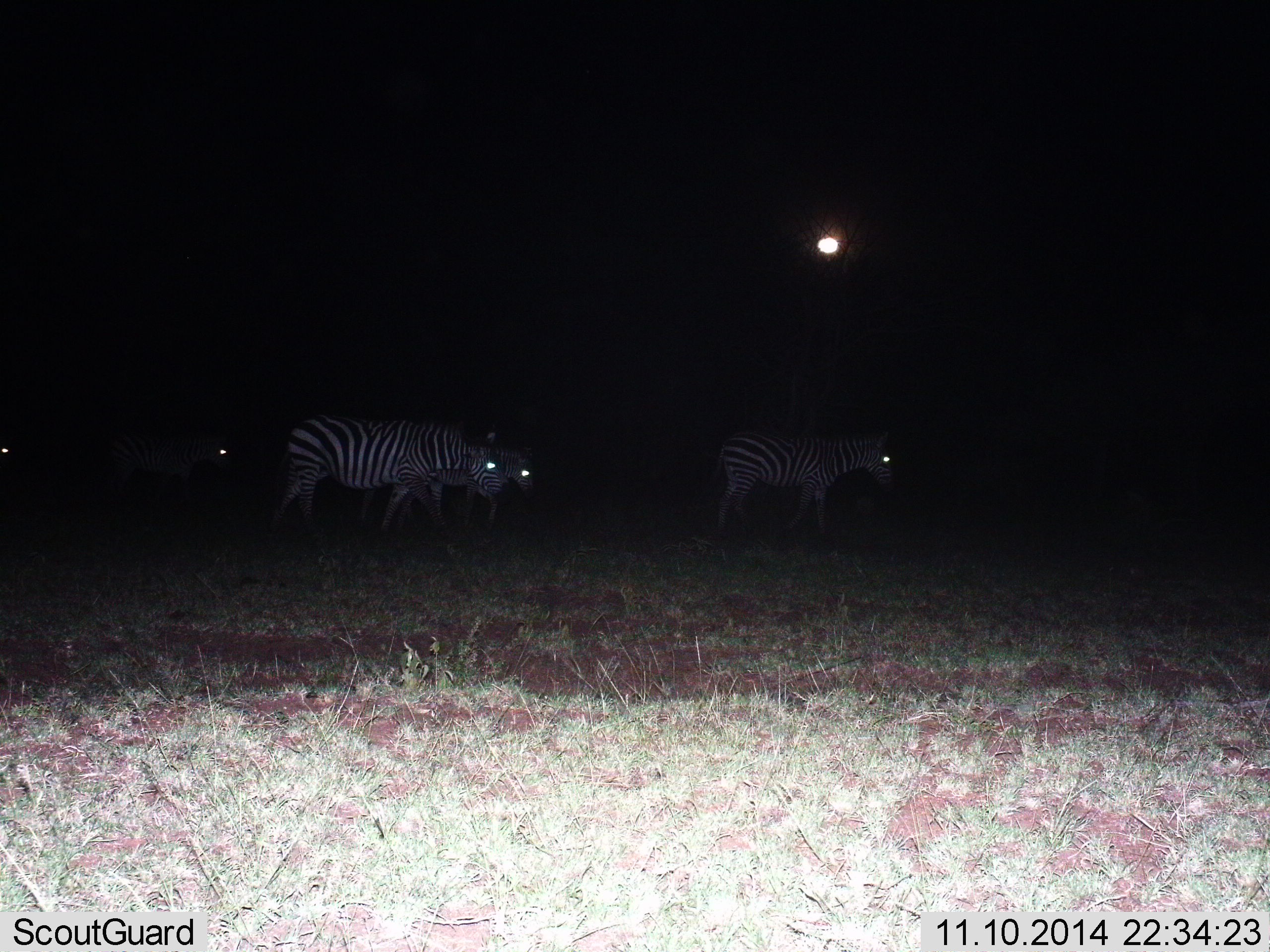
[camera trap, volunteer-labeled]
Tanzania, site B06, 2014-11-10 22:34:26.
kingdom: Animalia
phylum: Chordata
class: Mammalia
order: Perissodactyla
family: Equidae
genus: Equus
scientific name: Equus quagga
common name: plains zebra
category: zebra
Zebra (plains zebra) (Equus quagga), count 4. Behavior (volunteer vote fractions): standing 40%, resting 0%, moving 80%, interacting 0%. Young present (vote fraction): 0%. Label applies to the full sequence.